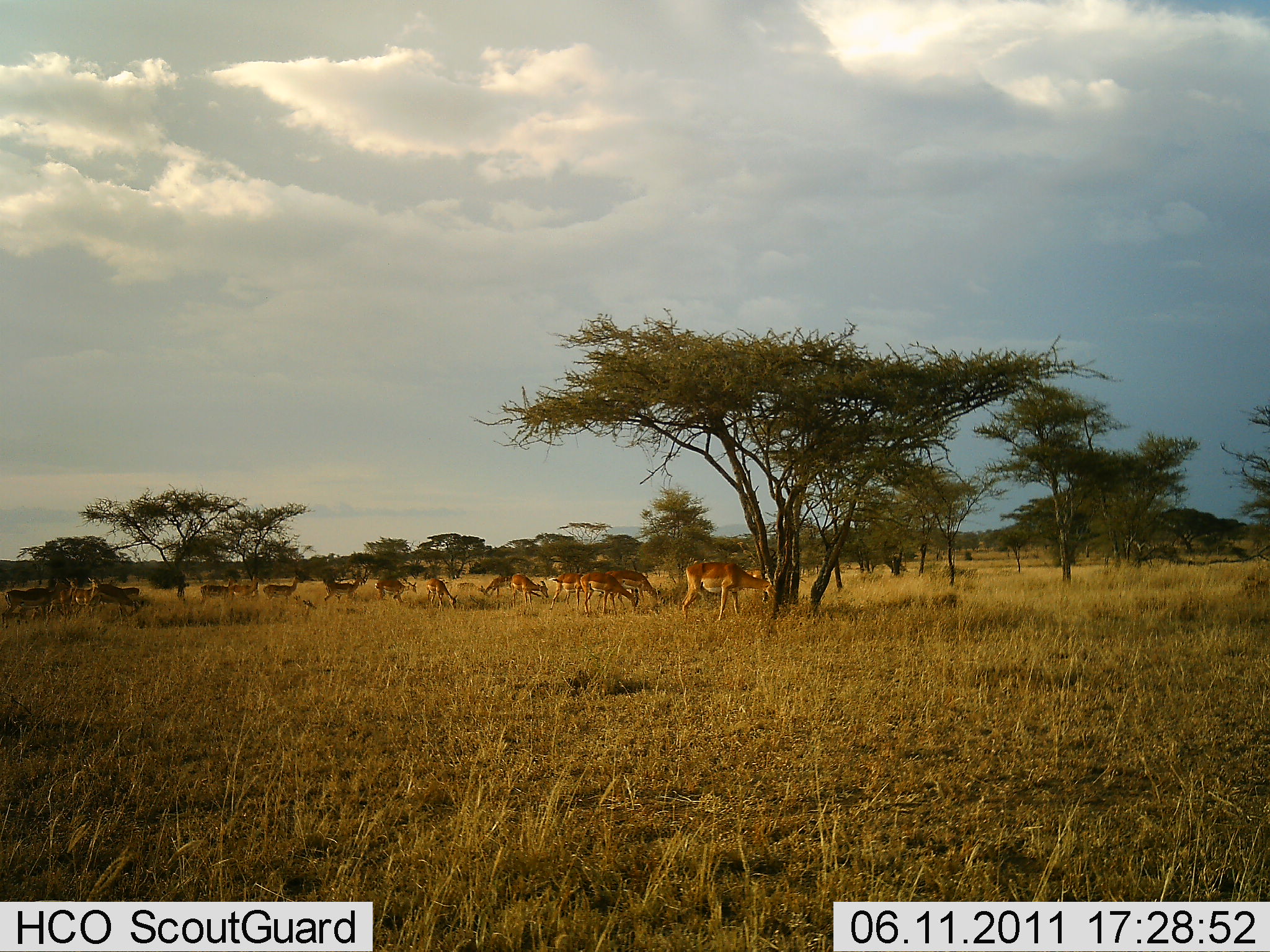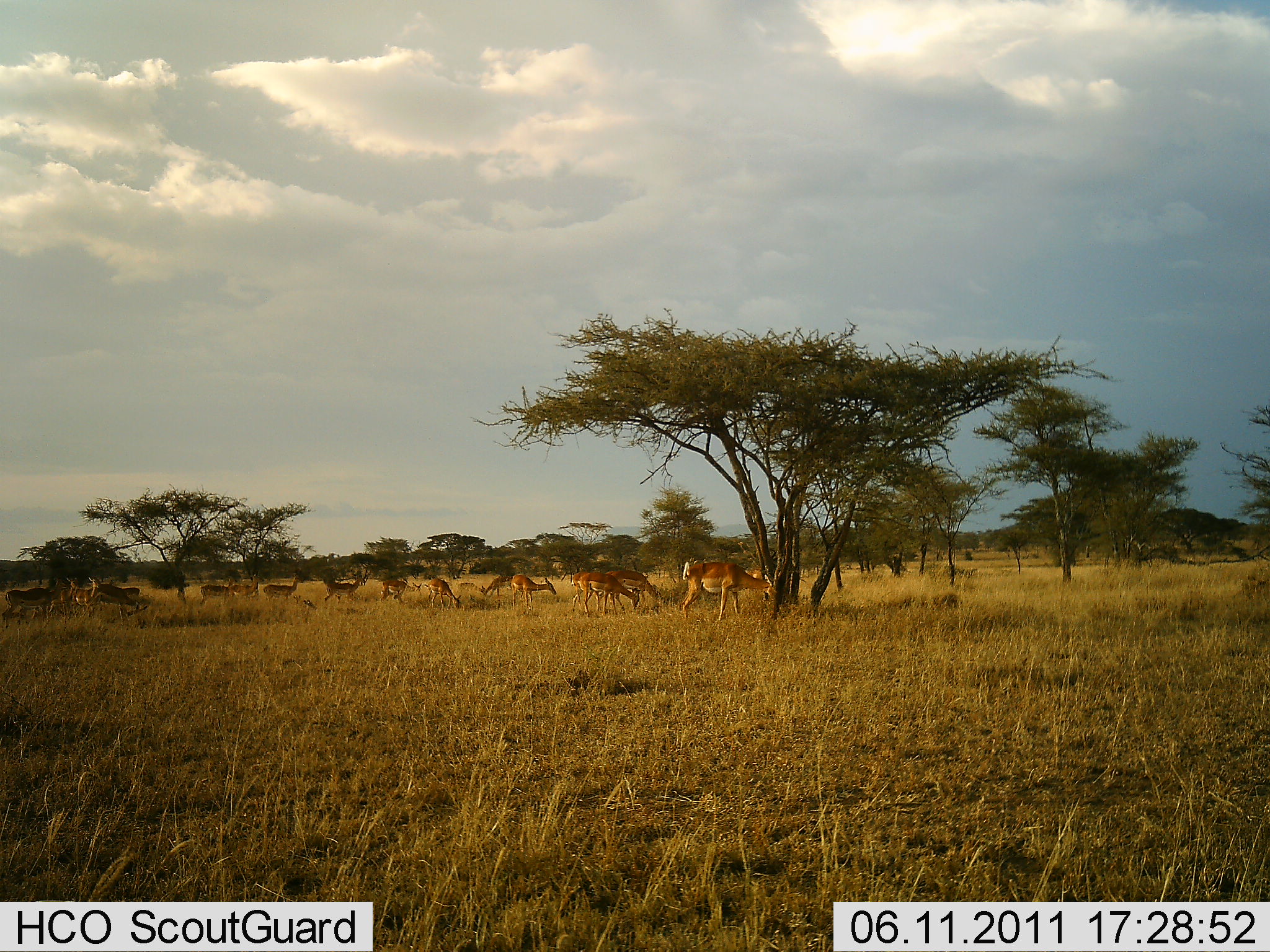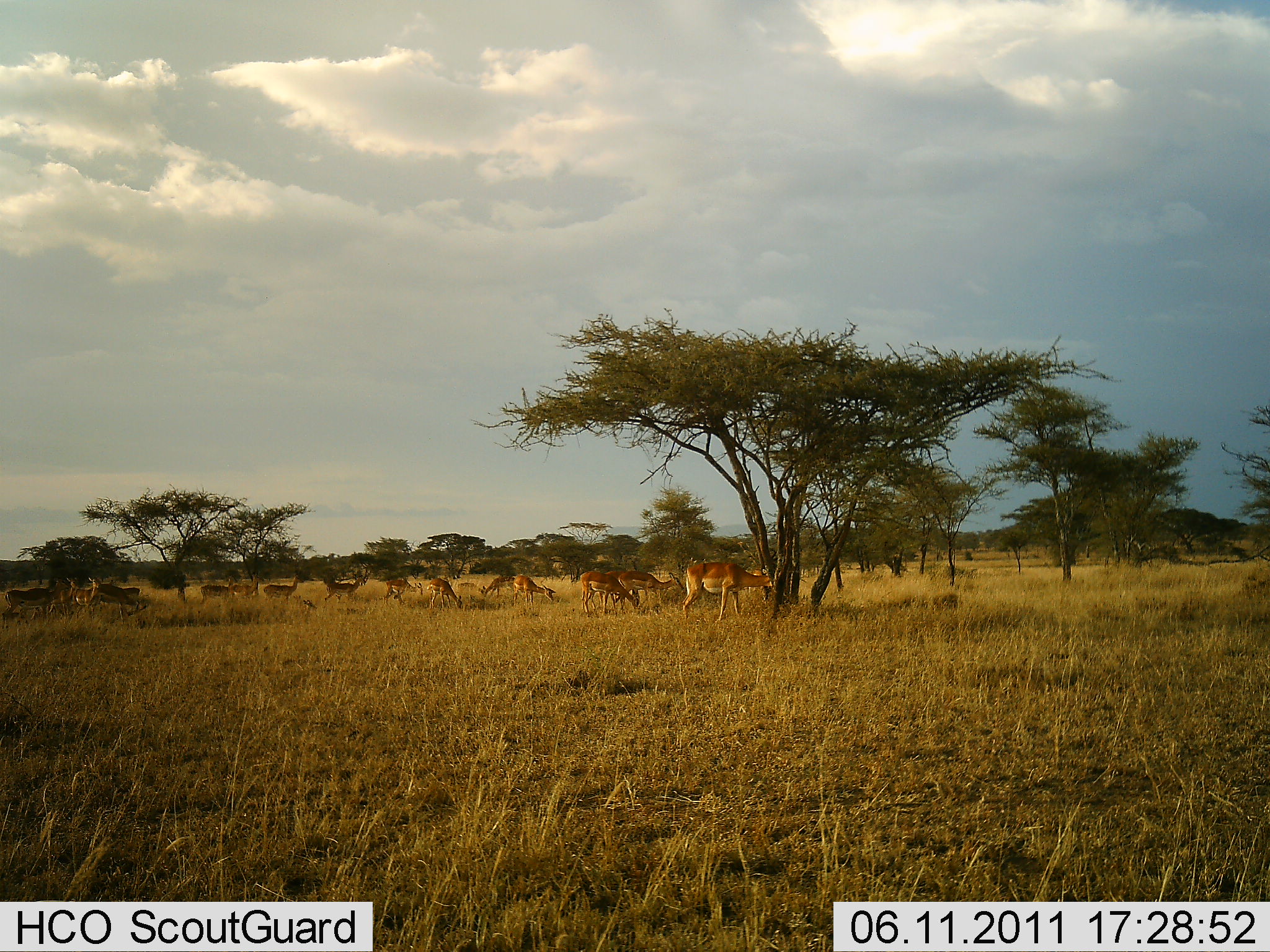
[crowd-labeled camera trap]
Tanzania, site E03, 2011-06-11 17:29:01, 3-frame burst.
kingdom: Animalia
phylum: Chordata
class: Mammalia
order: Artiodactyla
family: Bovidae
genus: Aepyceros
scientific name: Aepyceros melampus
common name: impala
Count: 11-50.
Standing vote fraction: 40%.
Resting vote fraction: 0%.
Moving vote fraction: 30%.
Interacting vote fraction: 0%.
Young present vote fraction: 0%.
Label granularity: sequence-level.